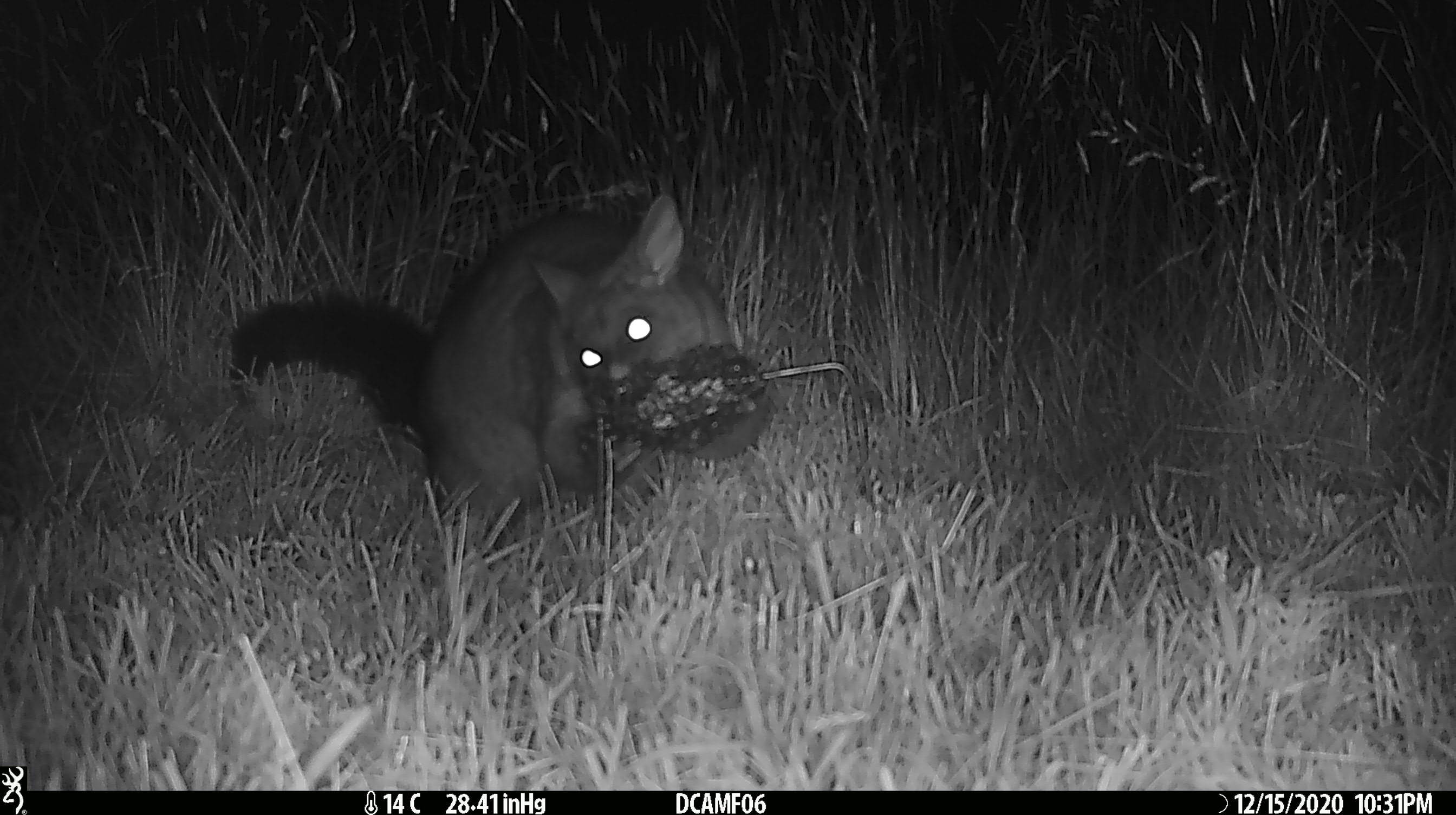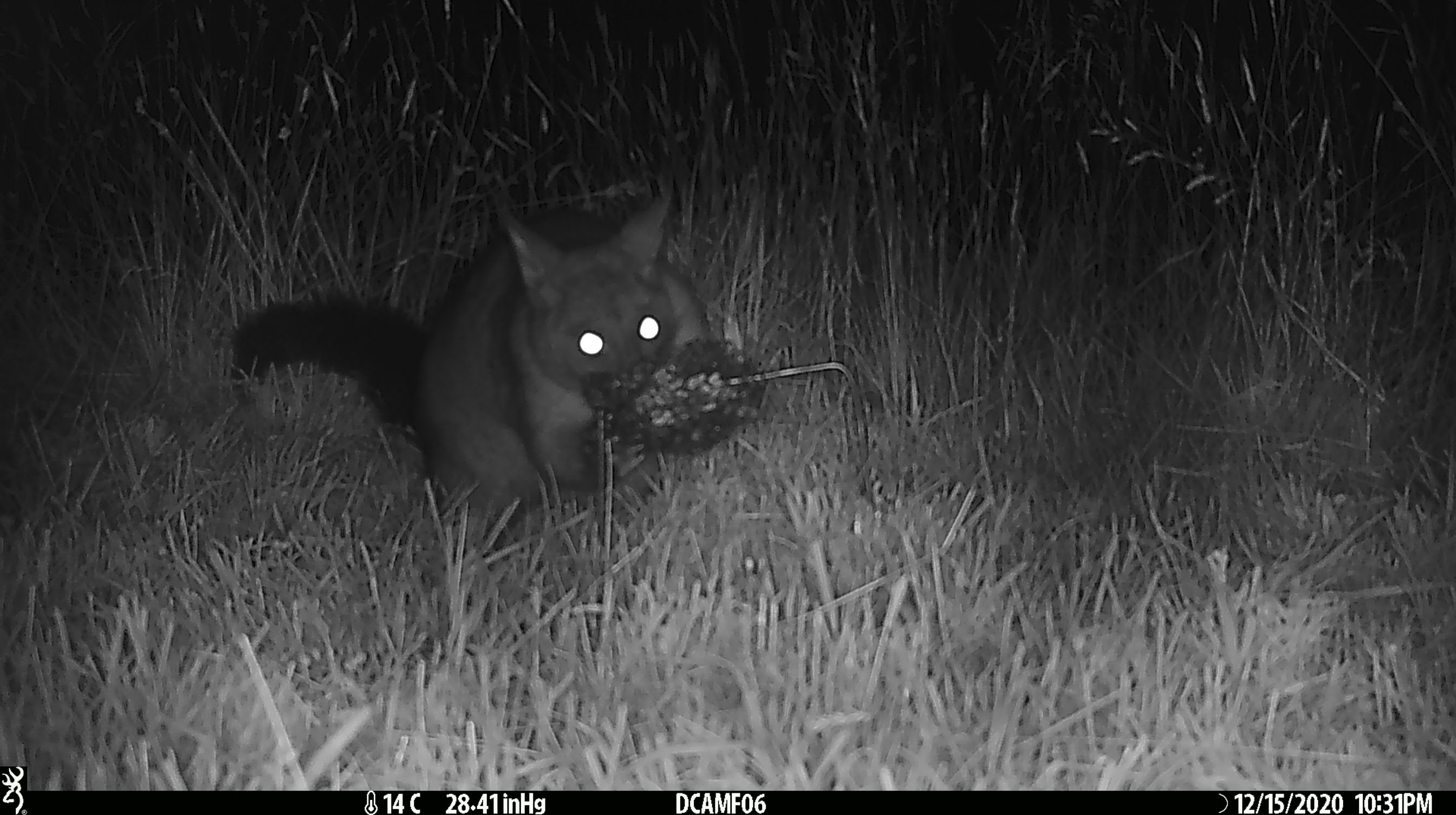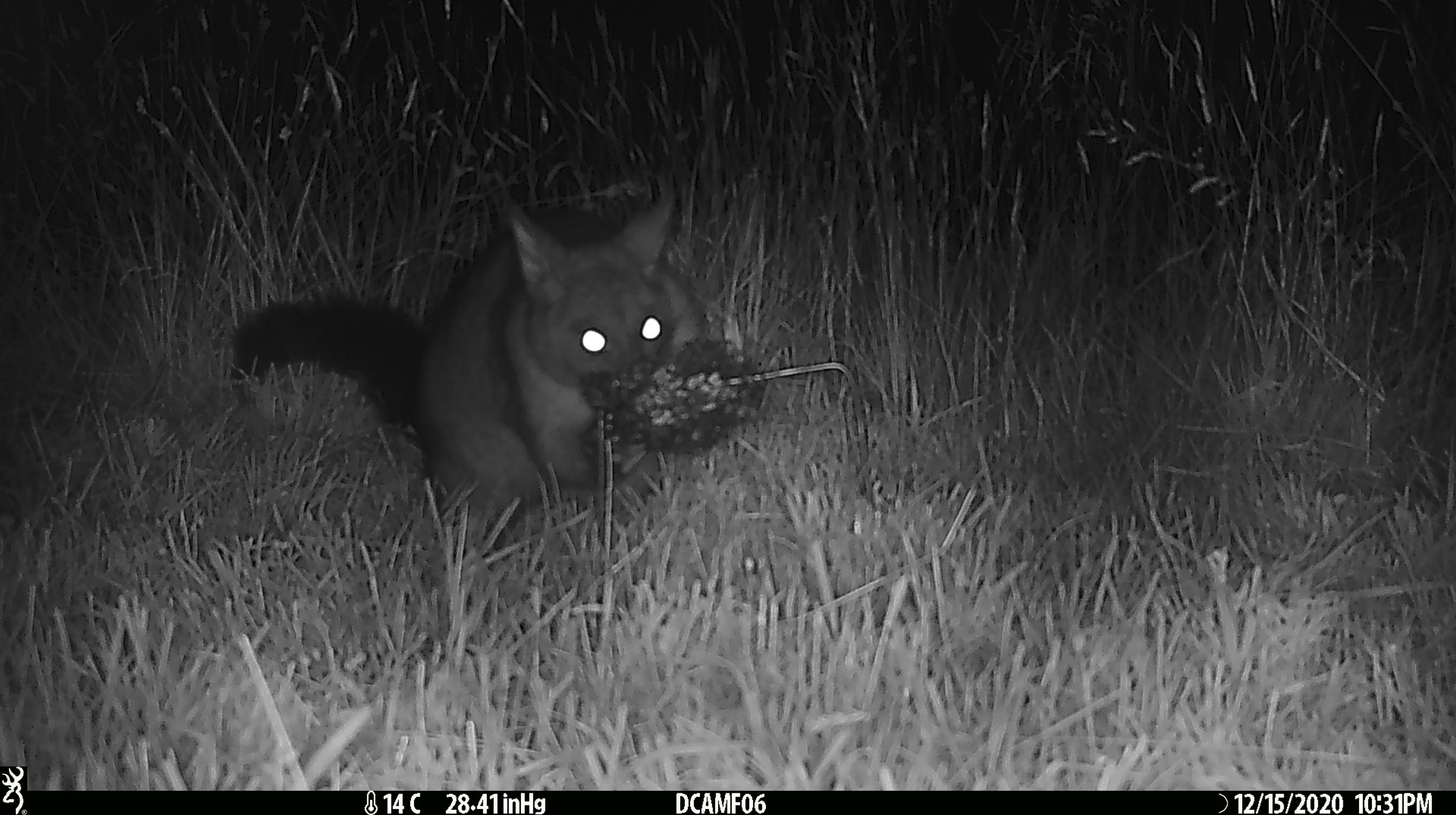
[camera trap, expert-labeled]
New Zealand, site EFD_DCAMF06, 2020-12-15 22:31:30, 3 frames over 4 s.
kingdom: Animalia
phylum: Chordata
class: Mammalia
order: Diprotodontia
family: Phalangeridae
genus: Trichosurus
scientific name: Trichosurus vulpecula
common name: common brushtail possum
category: possum